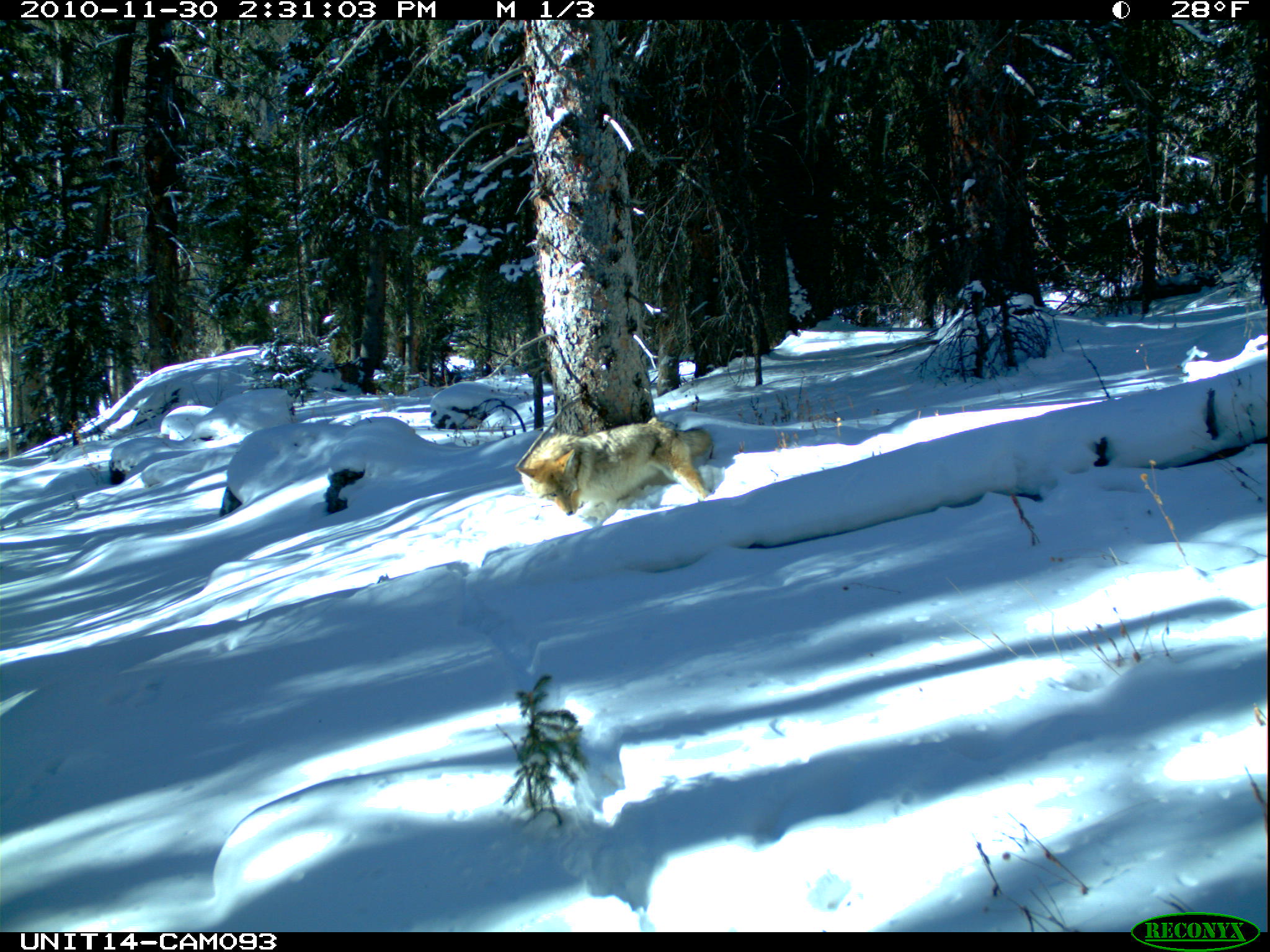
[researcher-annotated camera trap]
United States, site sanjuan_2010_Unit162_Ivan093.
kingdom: Animalia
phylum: Chordata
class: Mammalia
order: Carnivora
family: Canidae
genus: Canis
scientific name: Canis latrans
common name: coyote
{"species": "Canis latrans (coyote)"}